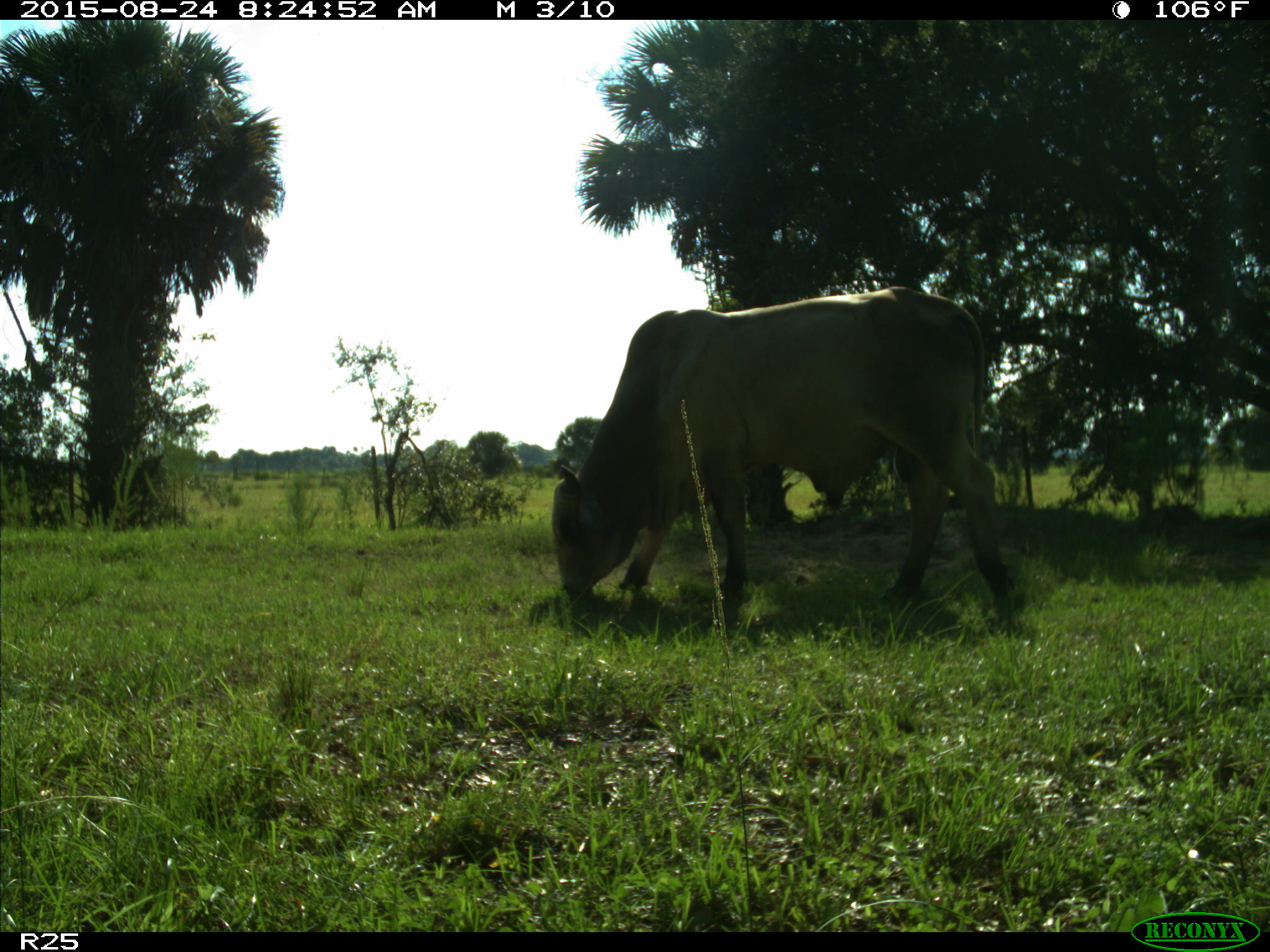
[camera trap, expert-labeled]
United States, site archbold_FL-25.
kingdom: Animalia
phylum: Chordata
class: Mammalia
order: Artiodactyla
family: Bovidae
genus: Bos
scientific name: Bos taurus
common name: domestic cow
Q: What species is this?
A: Bos taurus (domestic cow).